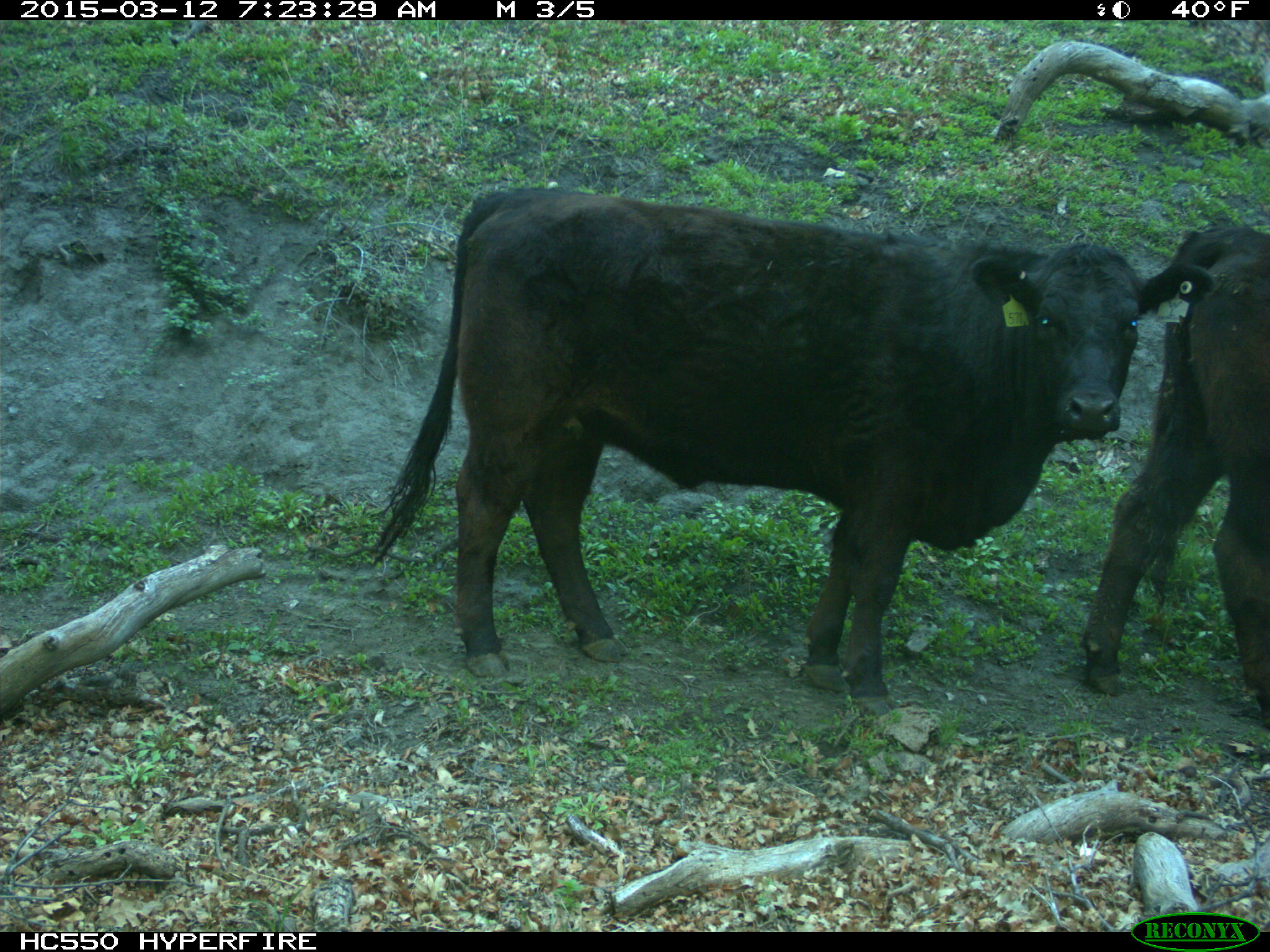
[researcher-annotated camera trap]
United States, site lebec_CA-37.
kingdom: Animalia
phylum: Chordata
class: Mammalia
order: Artiodactyla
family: Bovidae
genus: Bos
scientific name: Bos taurus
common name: domestic cow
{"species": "Bos taurus (domestic cow)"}